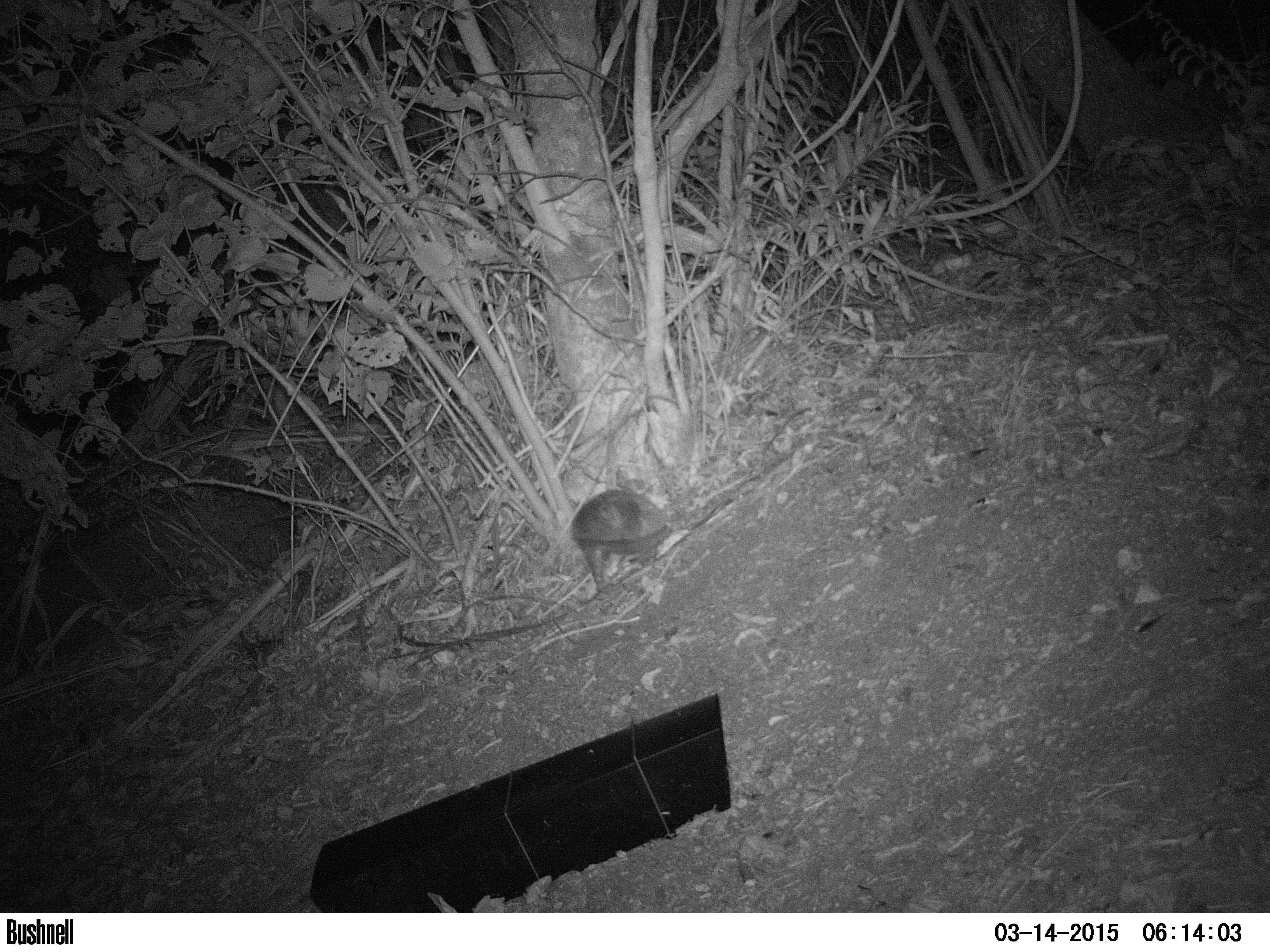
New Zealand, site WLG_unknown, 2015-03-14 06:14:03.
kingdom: Animalia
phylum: Chordata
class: Mammalia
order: Eulipotyphla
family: Erinaceidae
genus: Erinaceus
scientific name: Erinaceus europaeus europaeus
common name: european hedgehog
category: hedgehog